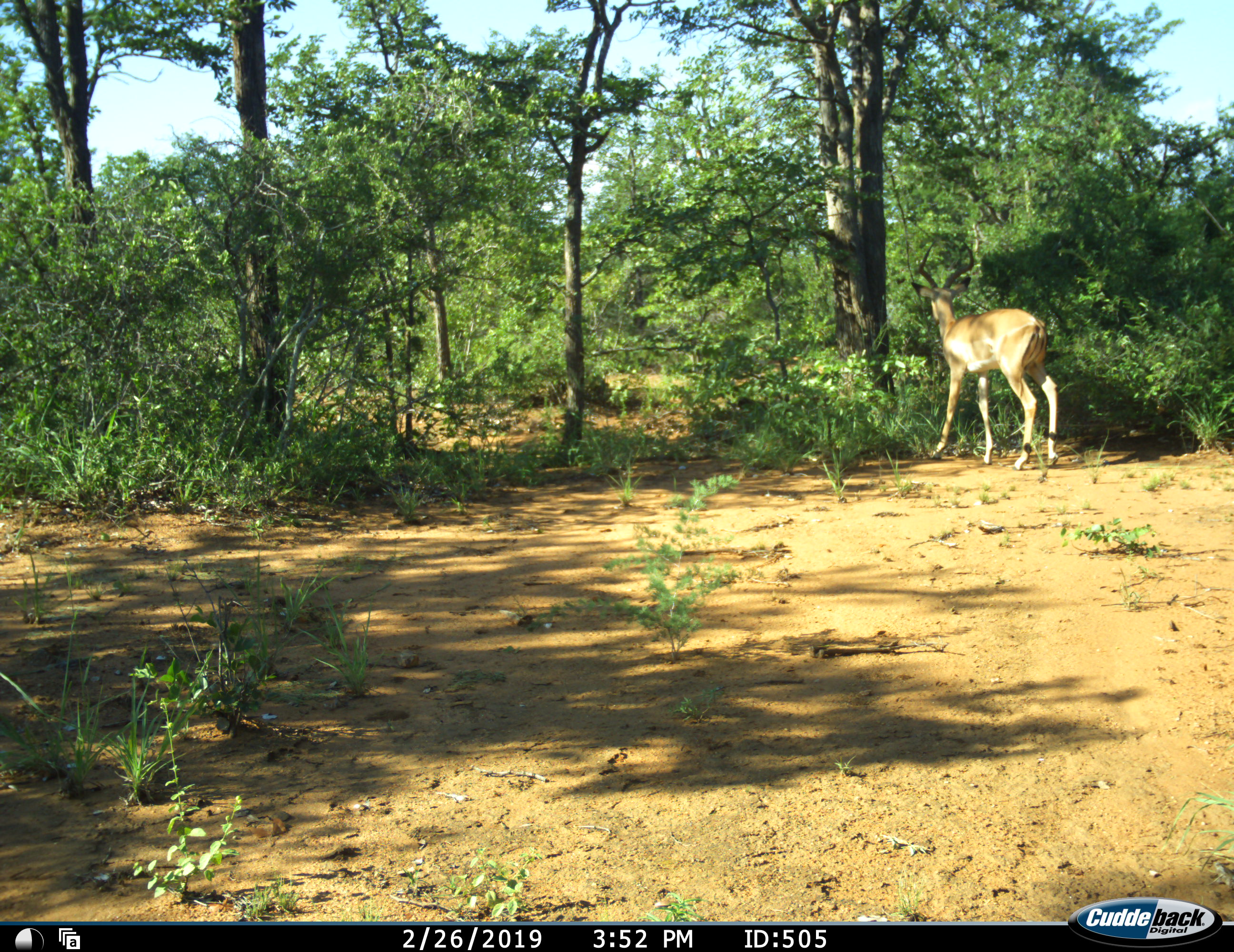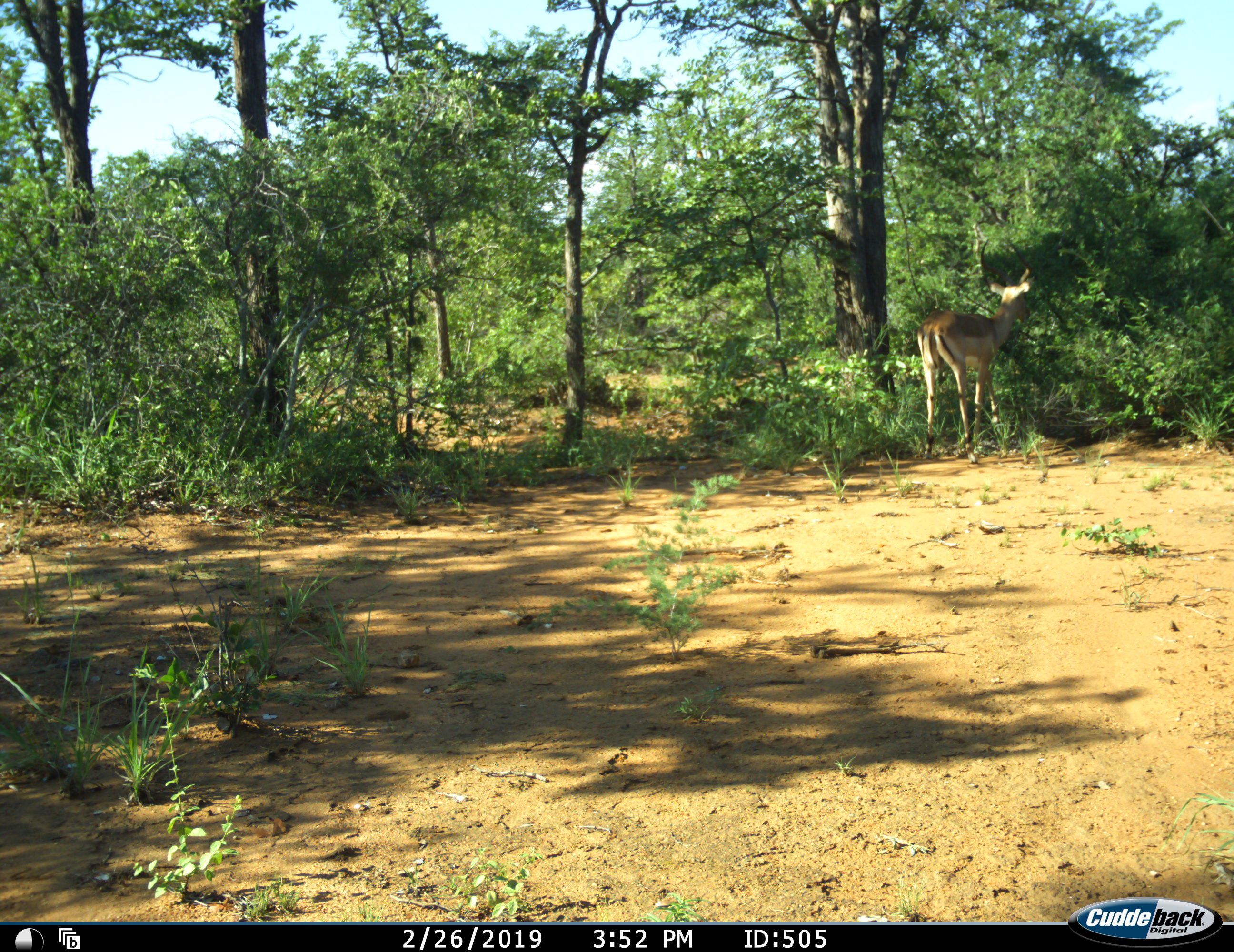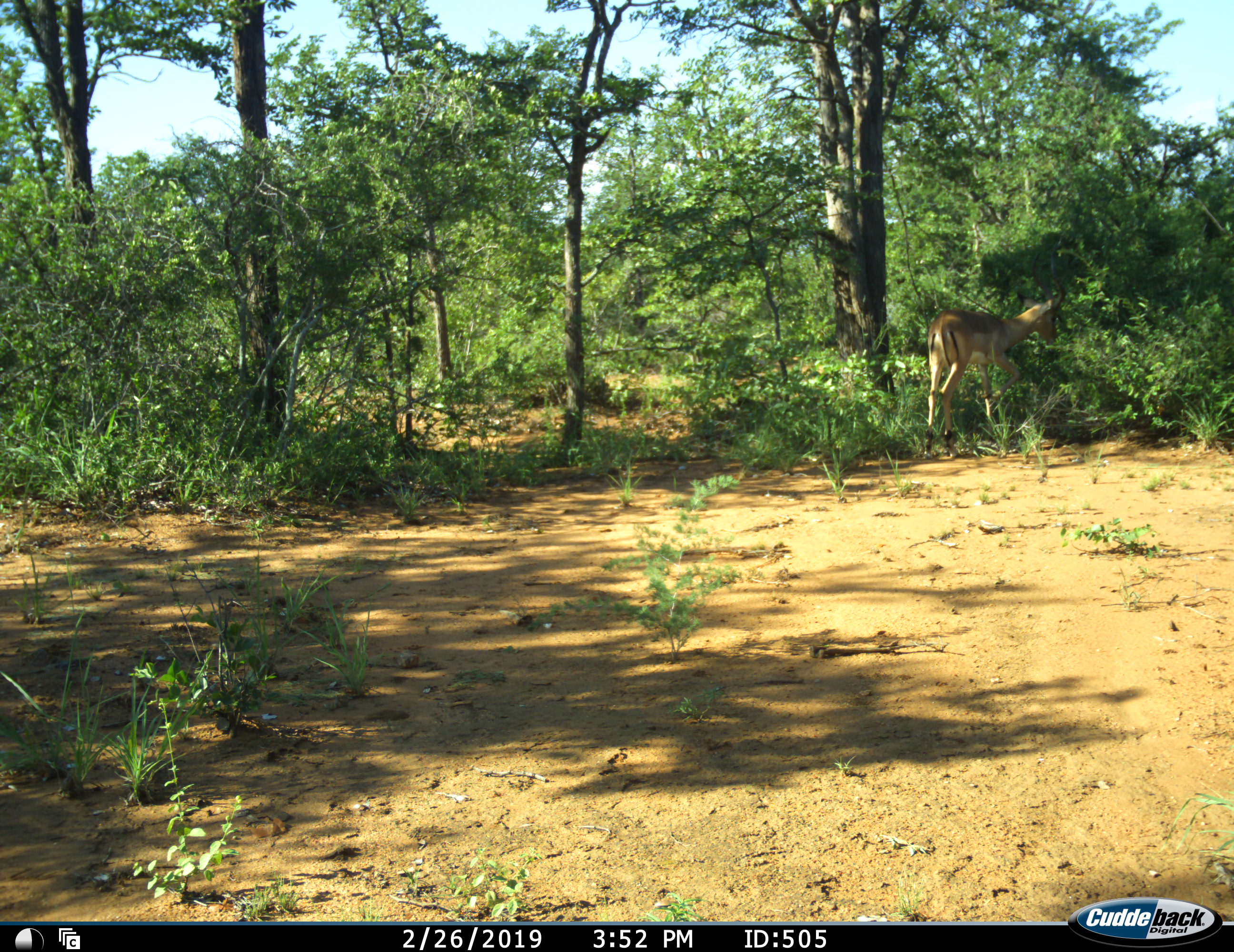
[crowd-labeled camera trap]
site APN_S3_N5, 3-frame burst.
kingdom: Animalia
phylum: Chordata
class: Mammalia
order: Artiodactyla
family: Bovidae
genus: Aepyceros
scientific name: Aepyceros melampus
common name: impala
Impala (Aepyceros melampus), count 1. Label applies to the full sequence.